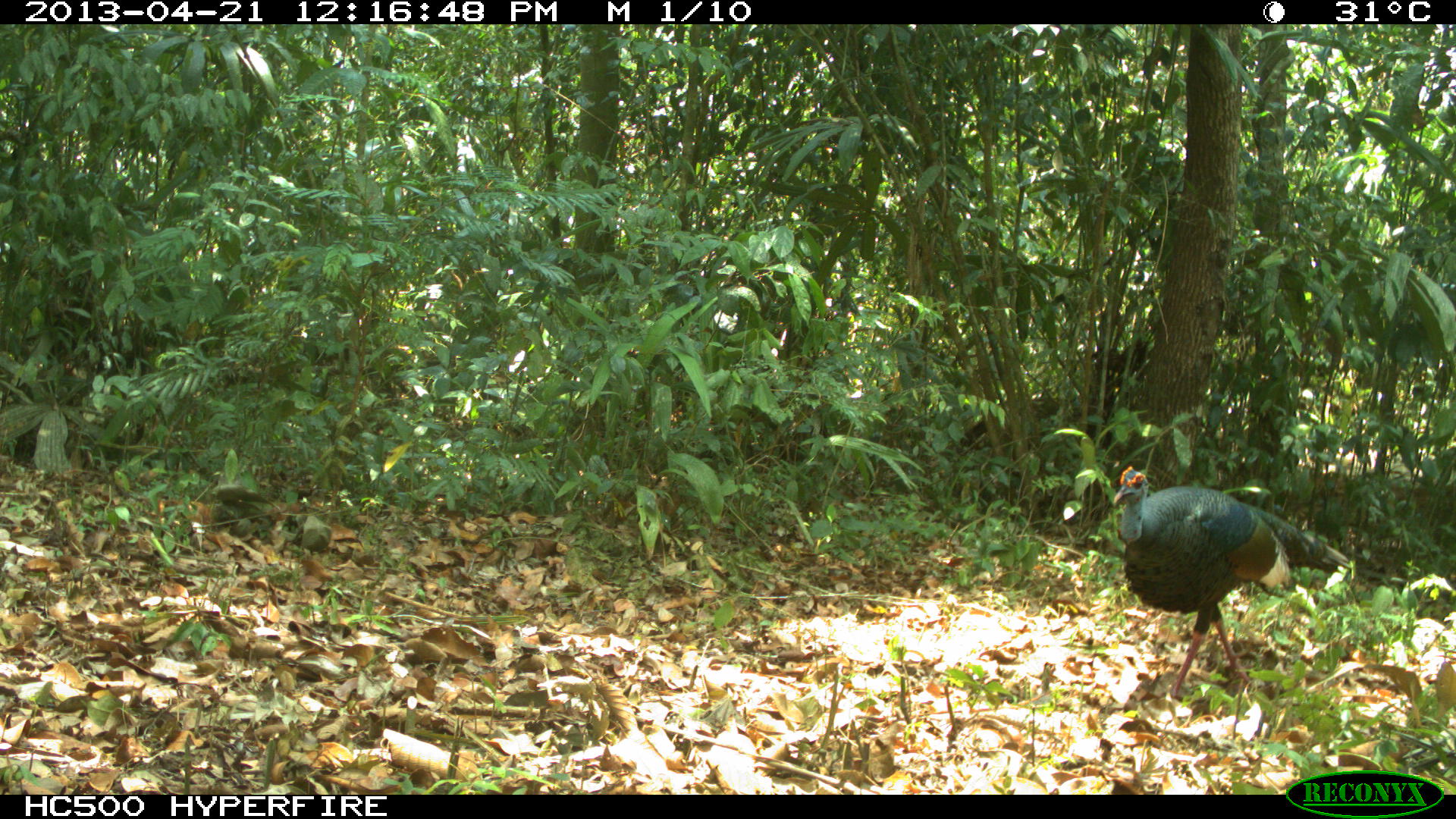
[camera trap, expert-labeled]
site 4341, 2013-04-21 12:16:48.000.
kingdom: Animalia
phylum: Chordata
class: Aves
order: Galliformes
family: Phasianidae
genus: Meleagris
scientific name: Meleagris ocellata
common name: ocellated turkey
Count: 1.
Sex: male.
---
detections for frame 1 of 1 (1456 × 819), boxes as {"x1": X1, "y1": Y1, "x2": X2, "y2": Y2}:
meleagris ocellata: {"x1": 1114, "y1": 465, "x2": 1354, "y2": 699}